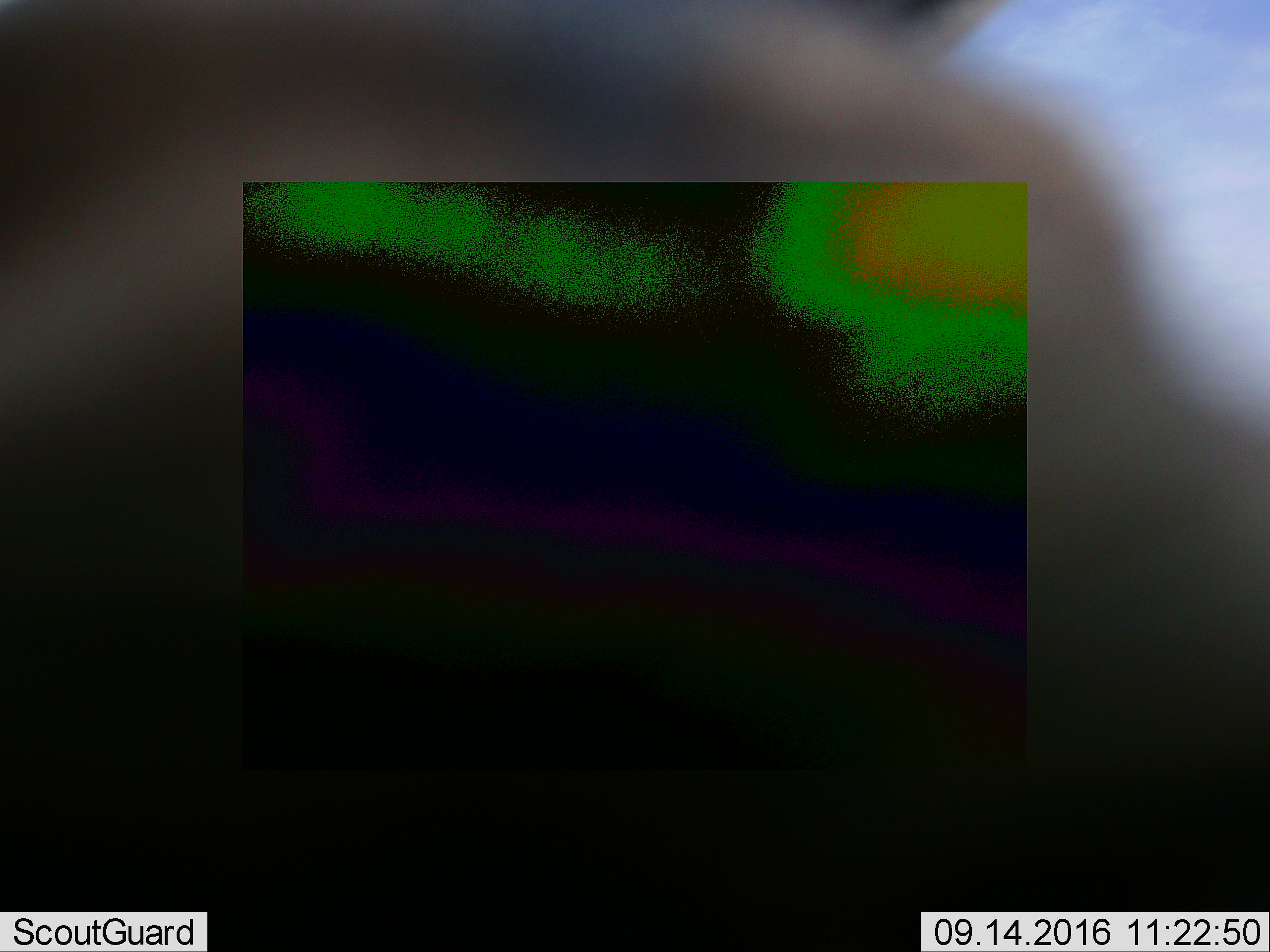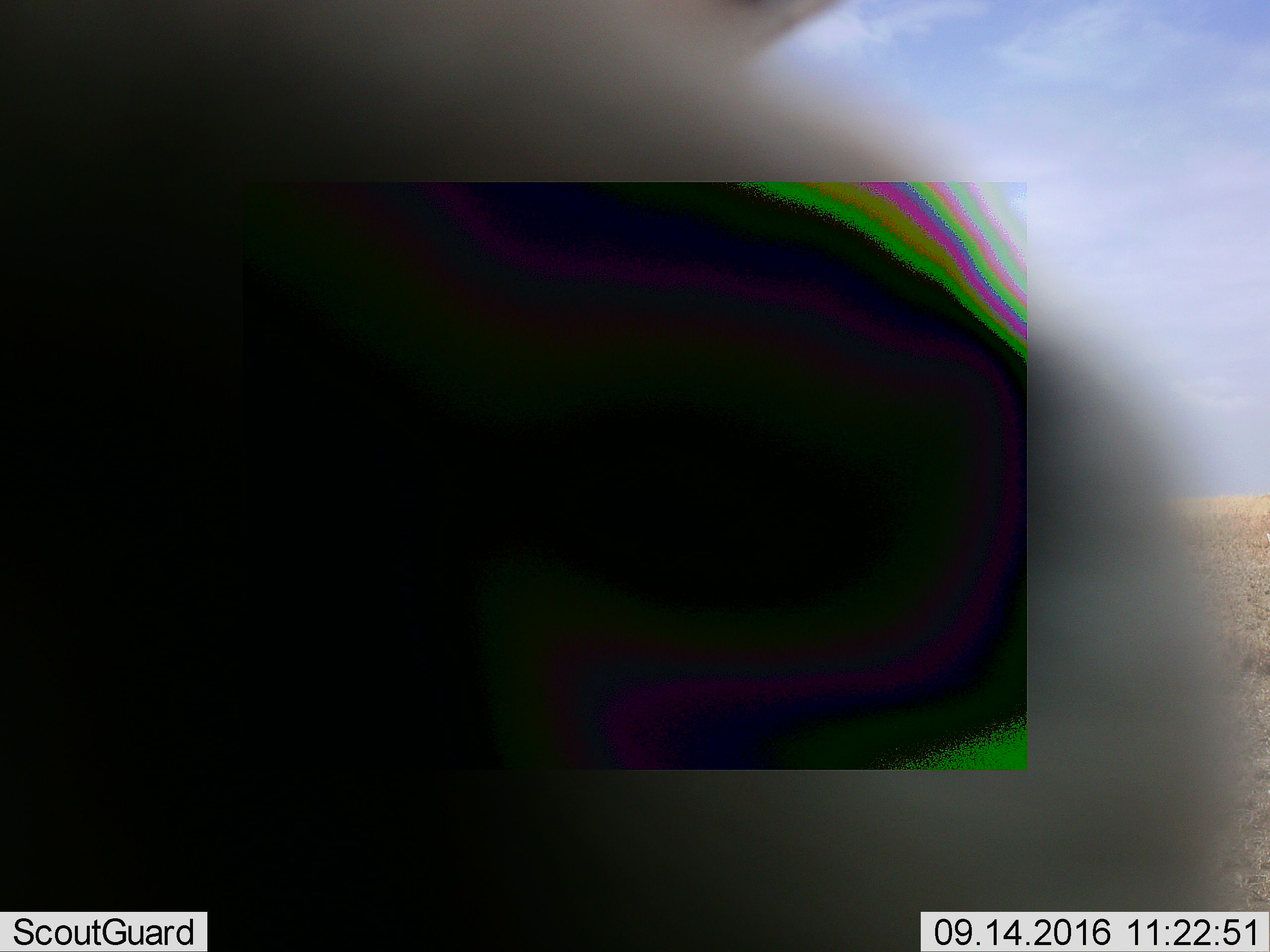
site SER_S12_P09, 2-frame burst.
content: unidentified animal